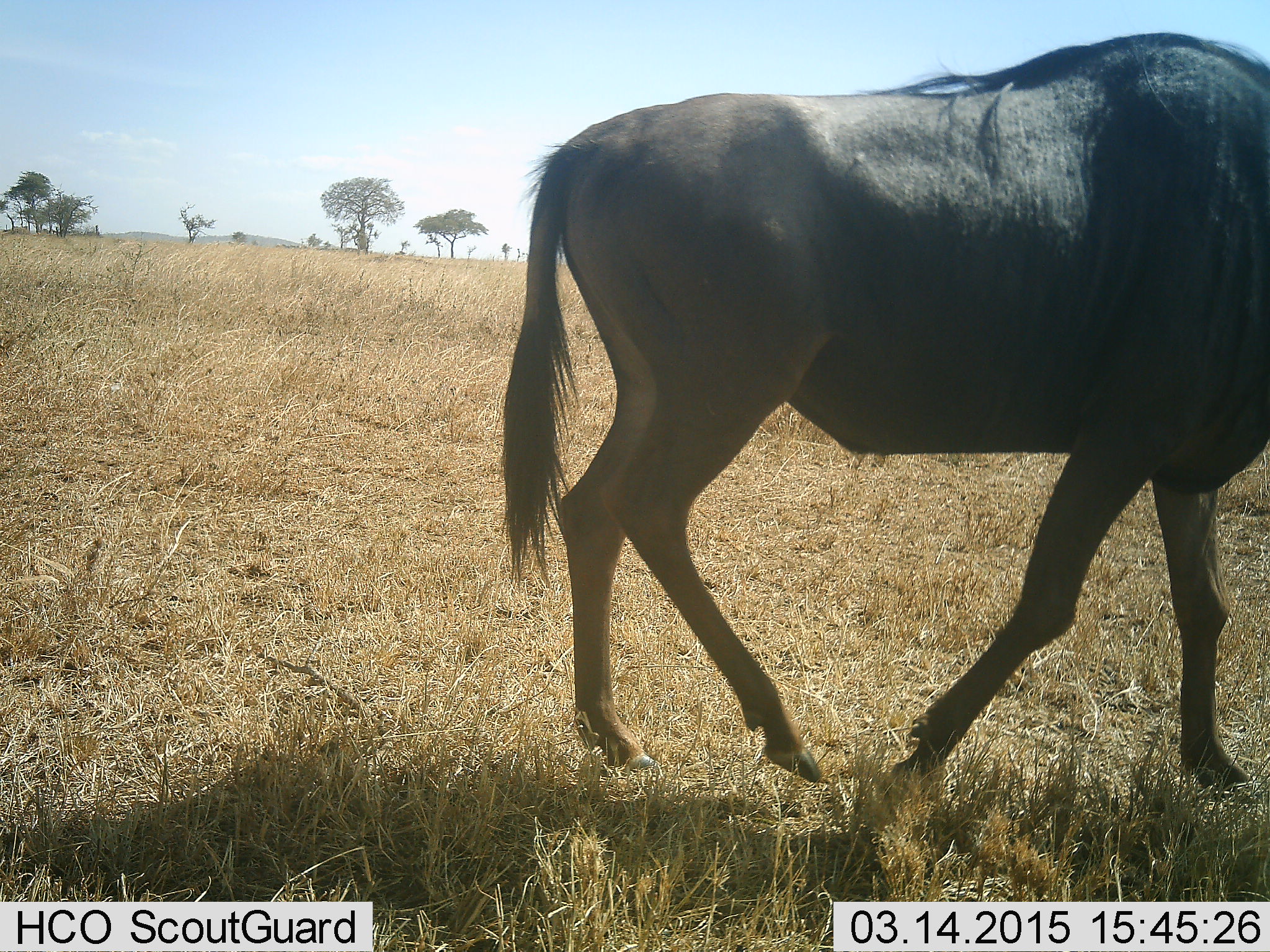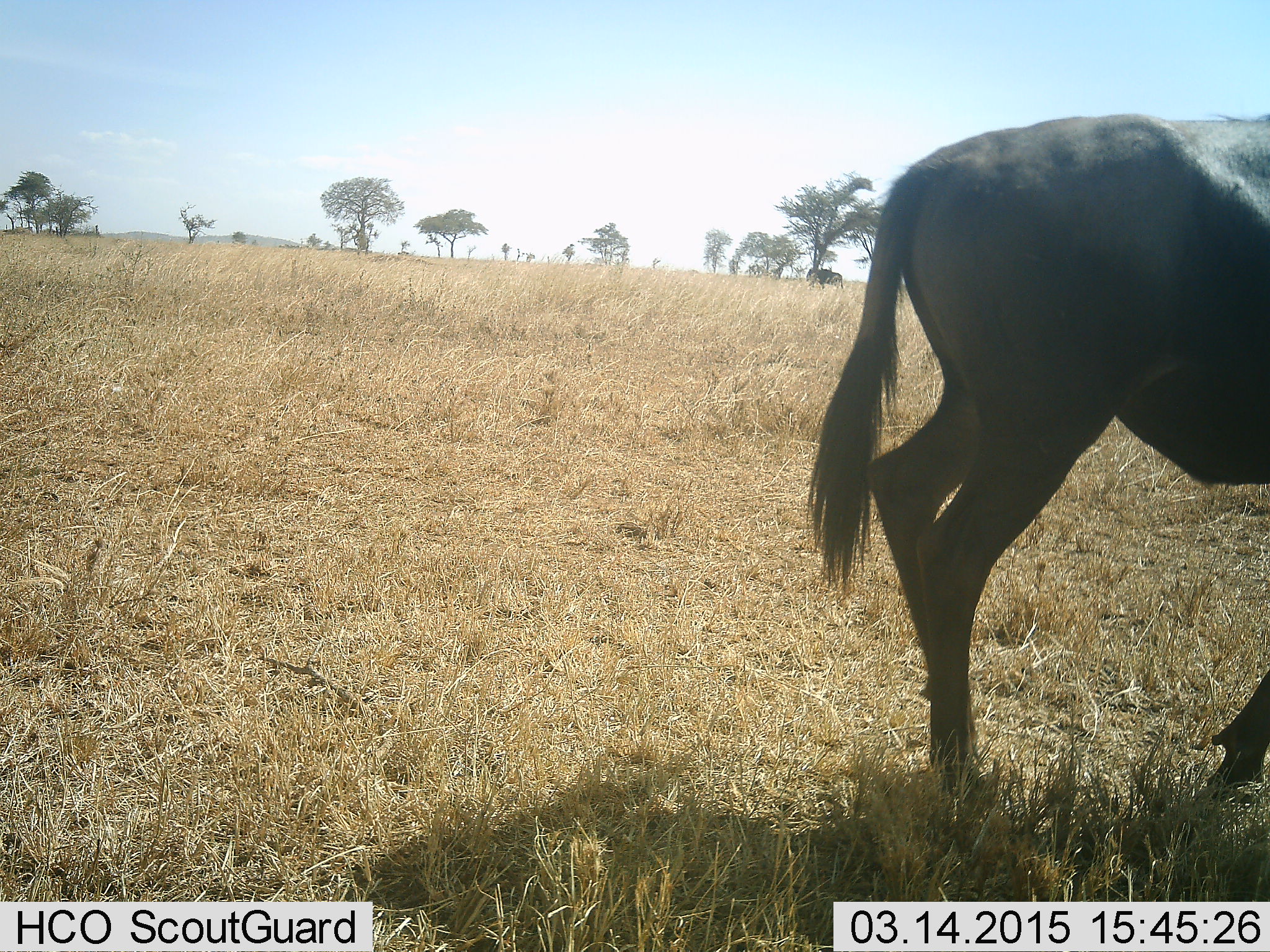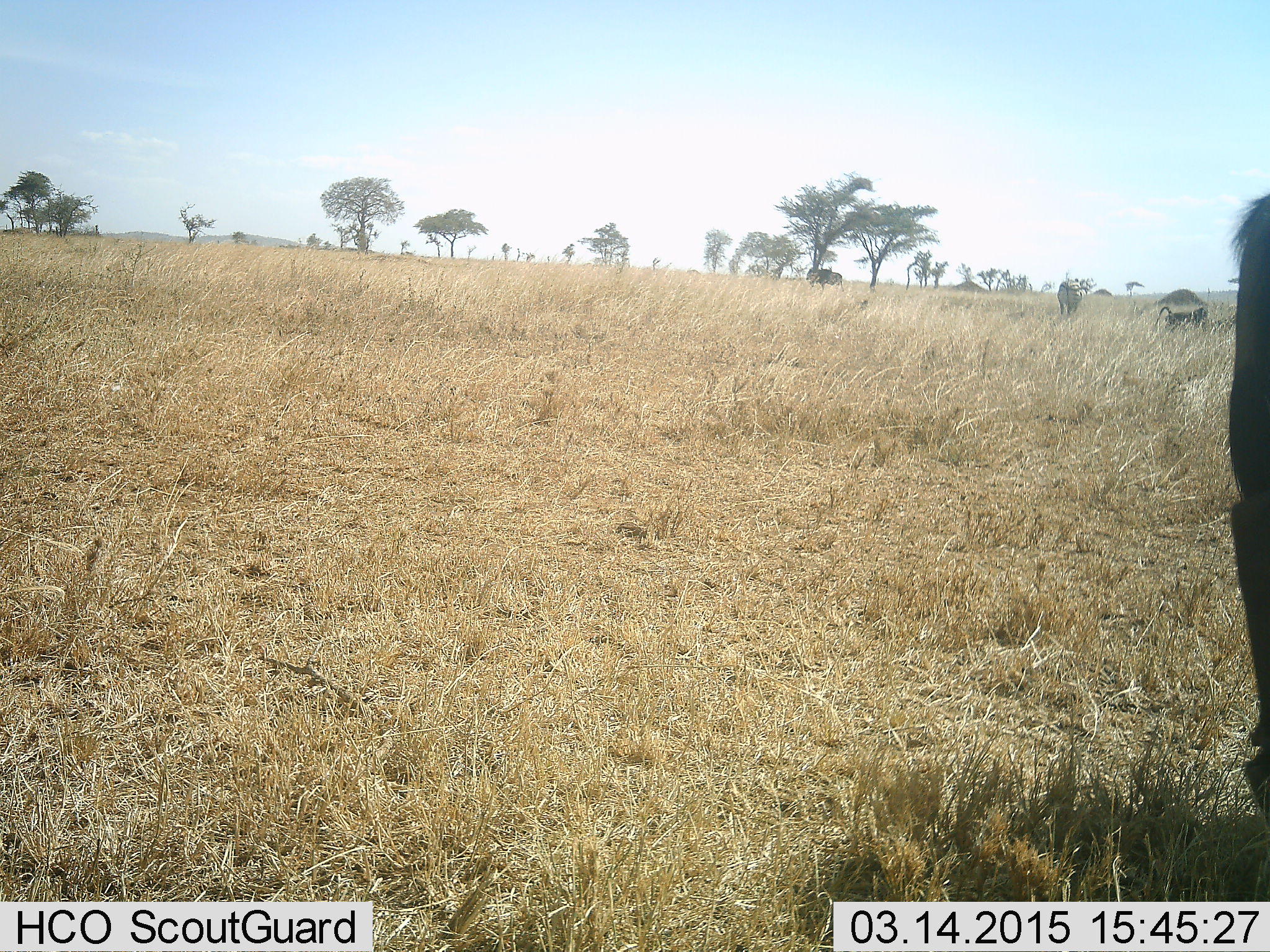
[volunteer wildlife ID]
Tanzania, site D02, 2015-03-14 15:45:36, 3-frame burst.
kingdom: Animalia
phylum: Chordata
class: Mammalia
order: Artiodactyla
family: Bovidae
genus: Connochaetes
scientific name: Connochaetes taurinus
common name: blue wildebeest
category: wildebeest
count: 1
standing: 9%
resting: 0%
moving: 91%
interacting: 0%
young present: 0%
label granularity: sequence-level